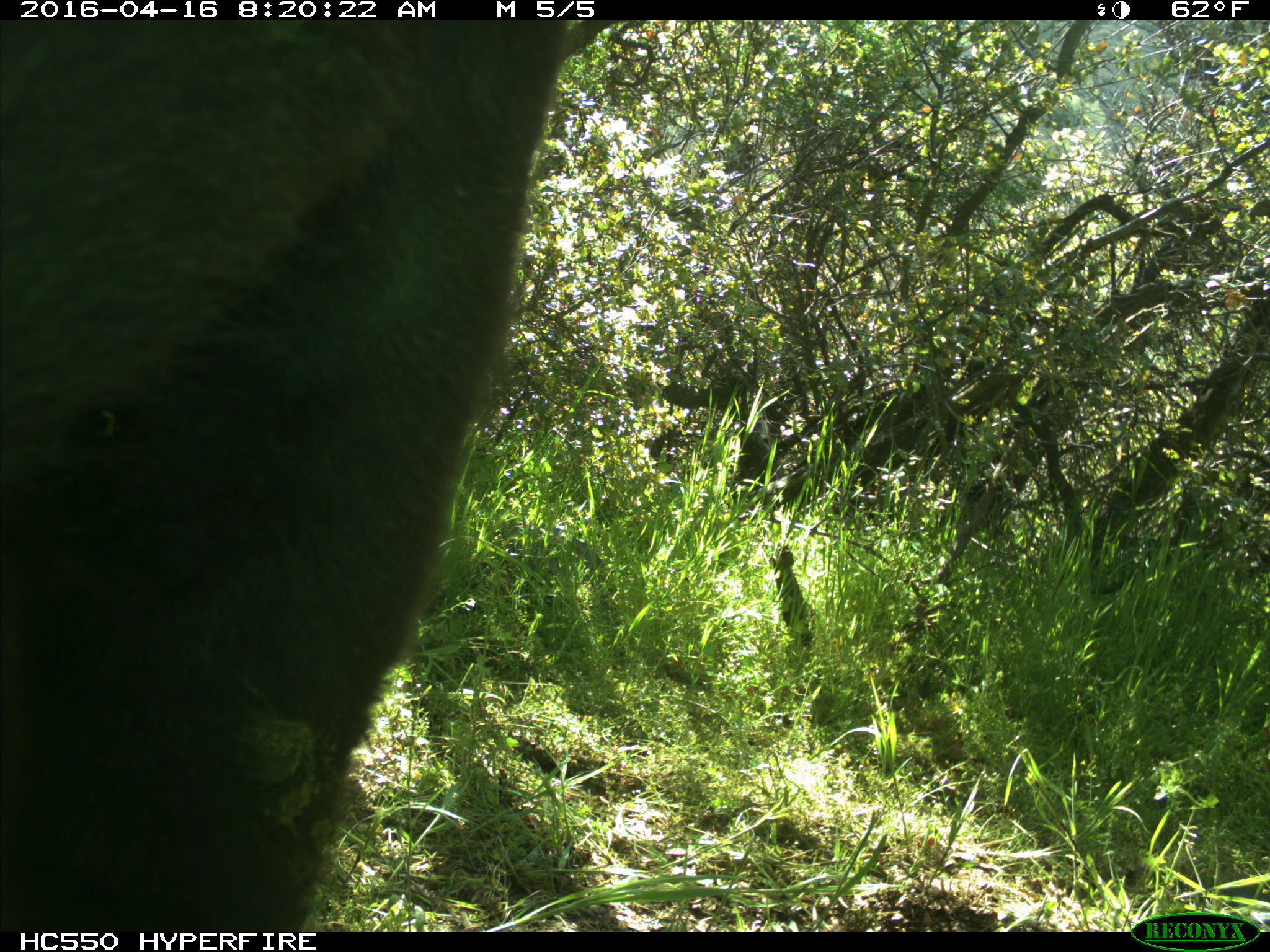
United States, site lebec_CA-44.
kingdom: Animalia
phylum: Chordata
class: Mammalia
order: Artiodactyla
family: Bovidae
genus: Bos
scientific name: Bos taurus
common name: domestic cow